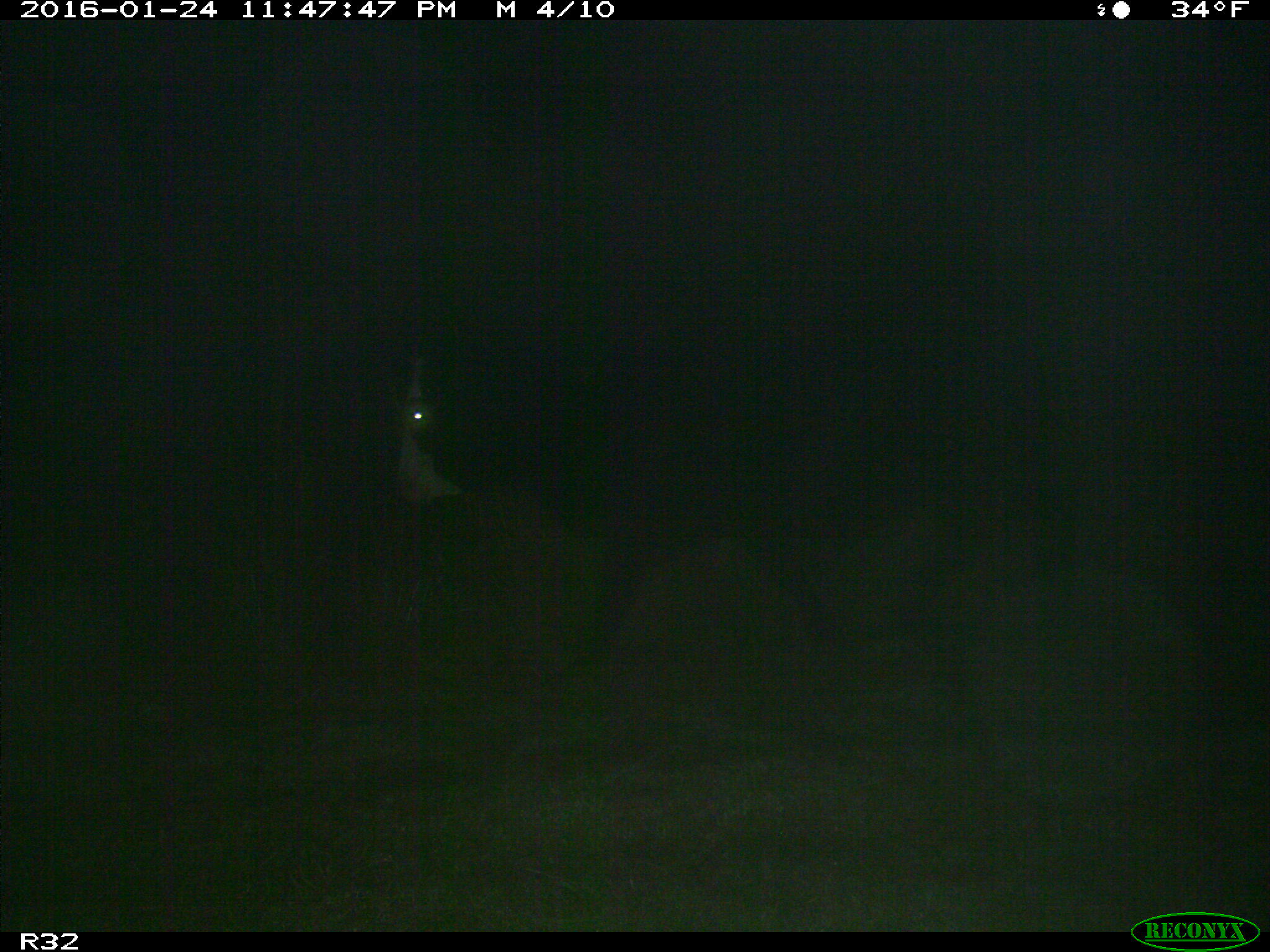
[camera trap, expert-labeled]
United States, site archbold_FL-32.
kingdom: Animalia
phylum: Chordata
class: Mammalia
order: Artiodactyla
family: Bovidae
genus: Bos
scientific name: Bos taurus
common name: domestic cow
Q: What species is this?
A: Bos taurus (domestic cow).